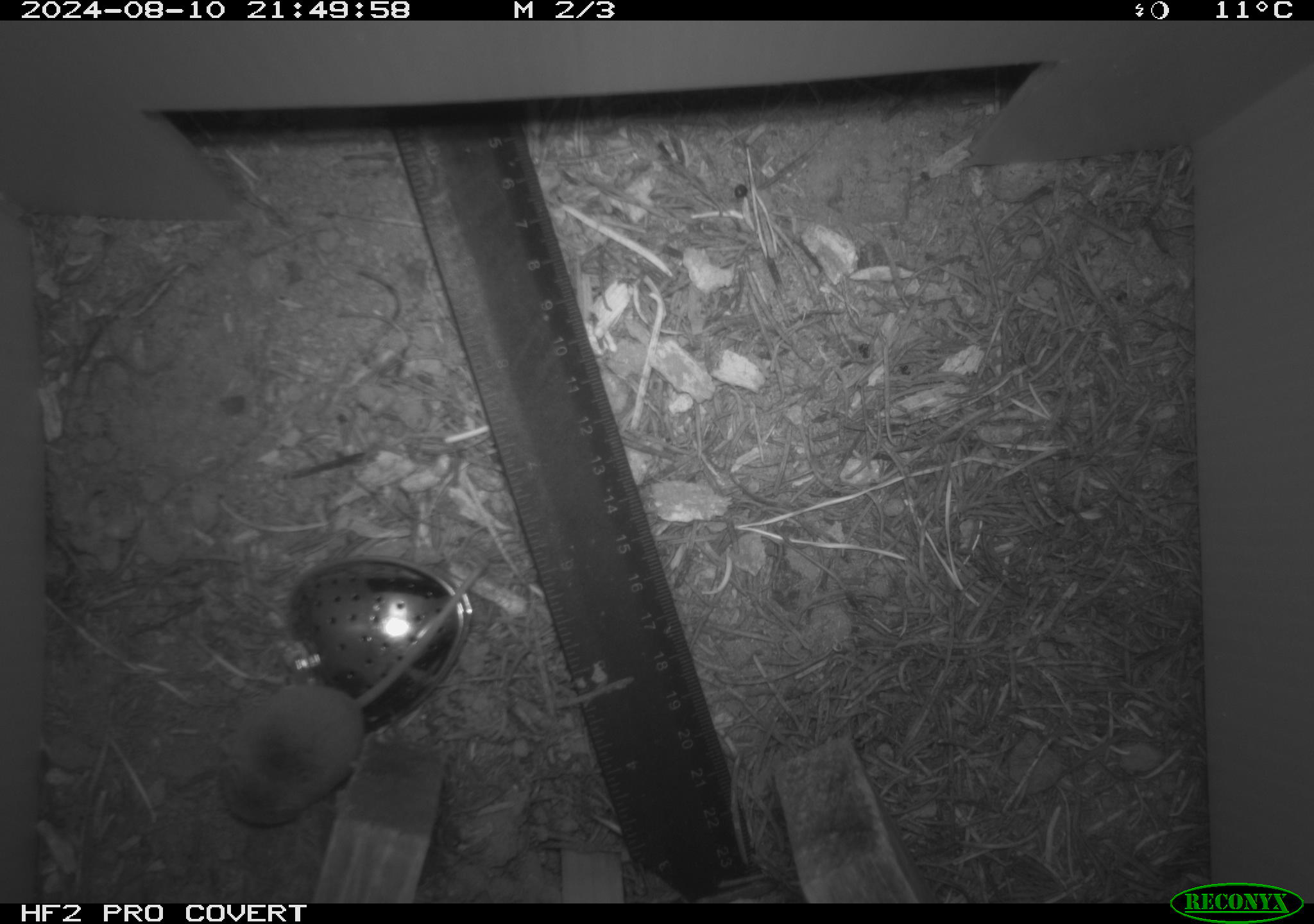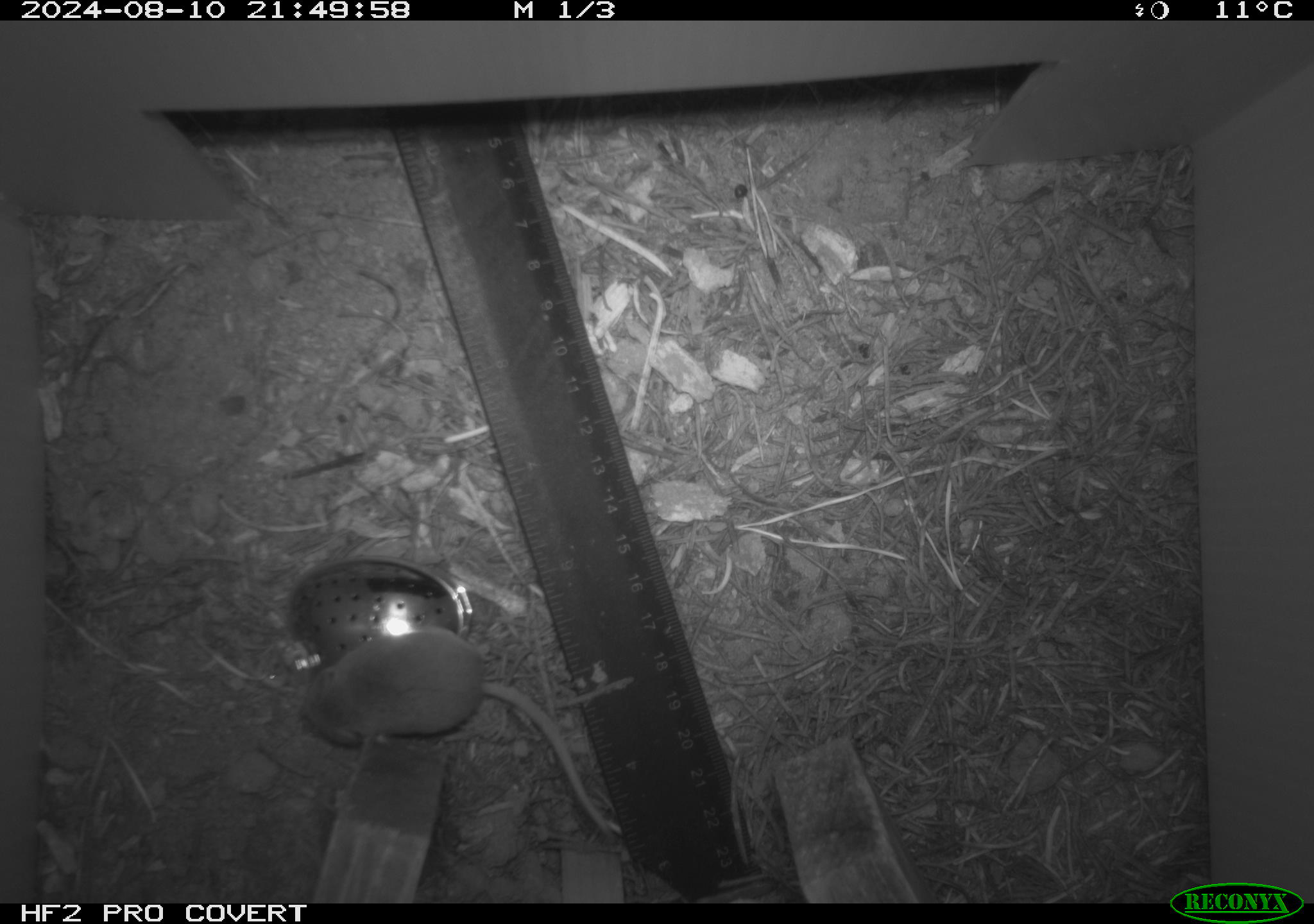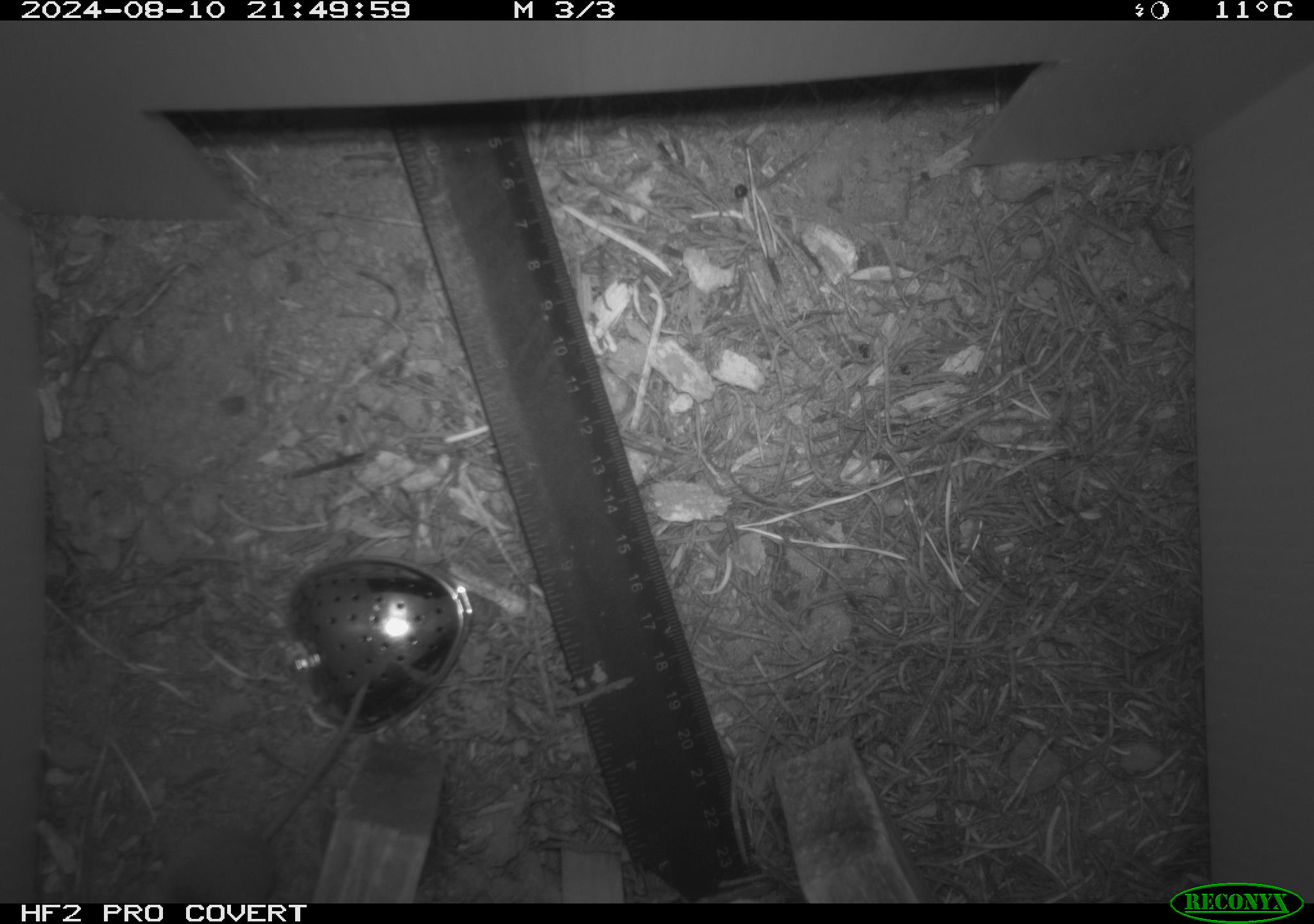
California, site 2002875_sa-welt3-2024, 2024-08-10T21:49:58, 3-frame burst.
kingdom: Animalia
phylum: Chordata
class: Mammalia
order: Eulipotyphla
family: Soricidae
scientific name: Soricidae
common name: shrews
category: soricidae family